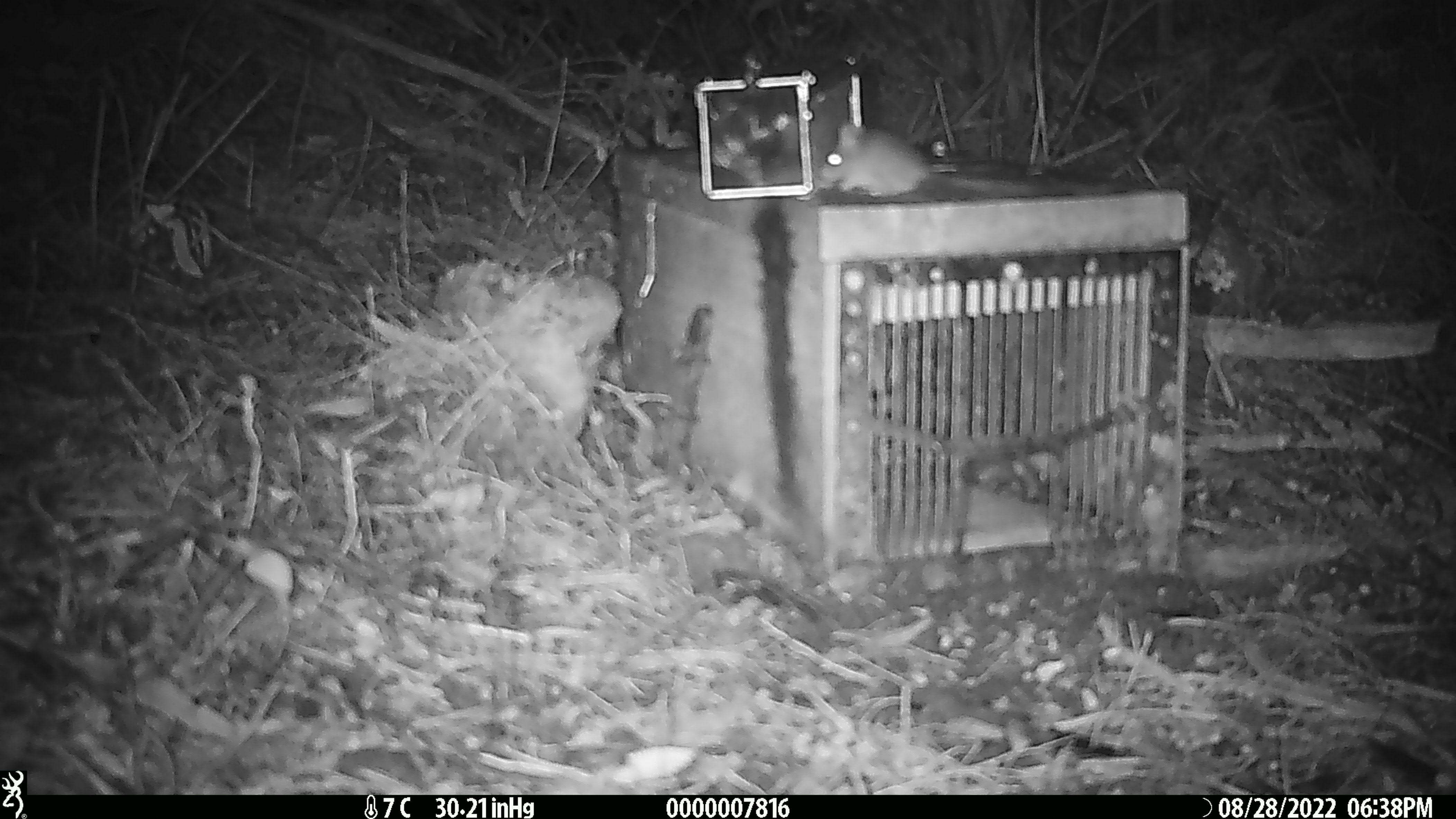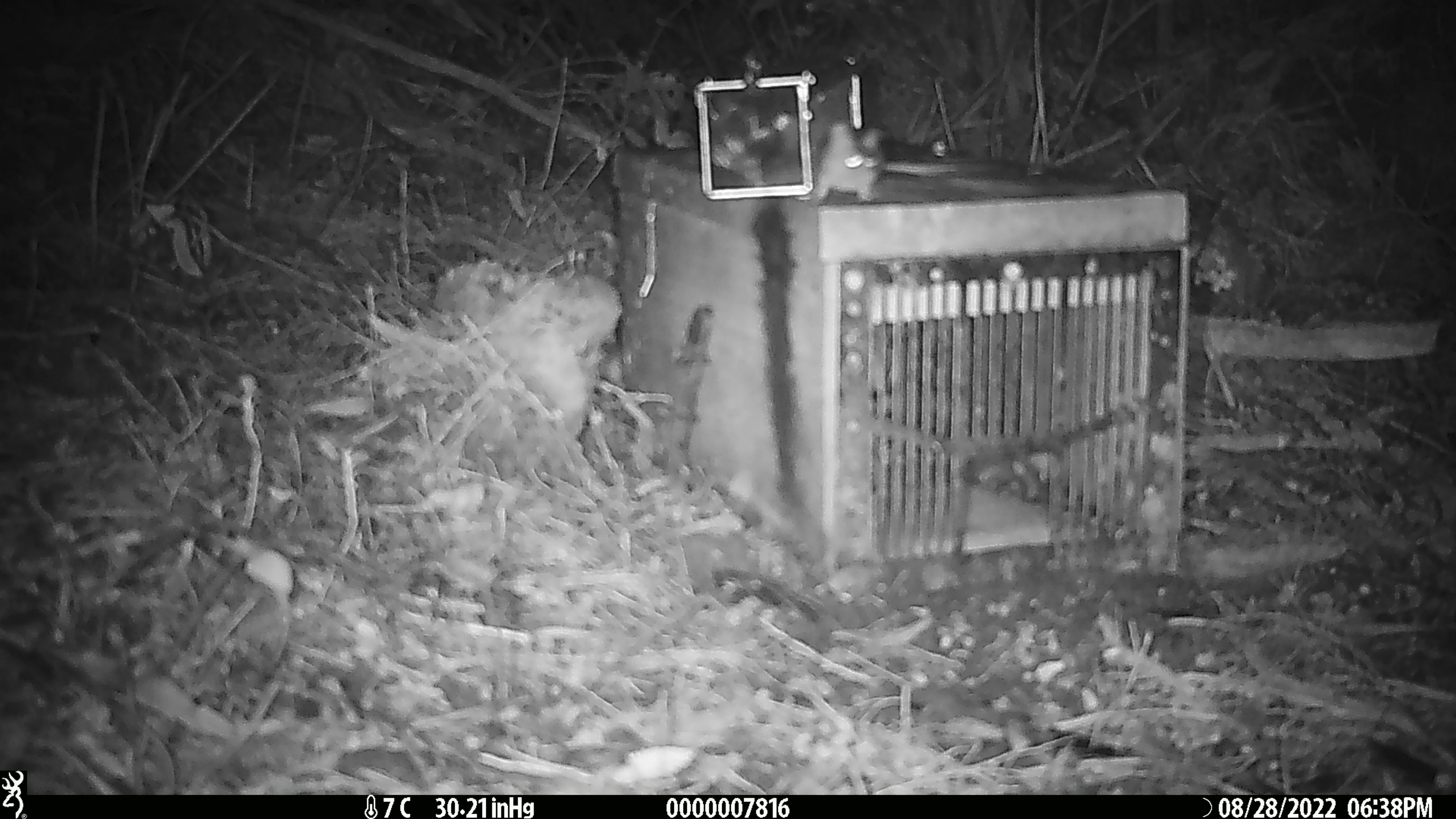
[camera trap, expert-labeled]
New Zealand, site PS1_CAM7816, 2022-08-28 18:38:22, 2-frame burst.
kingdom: Animalia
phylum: Chordata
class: Mammalia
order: Rodentia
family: Muridae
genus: Mus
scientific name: Mus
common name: mouse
Mouse (Mus).